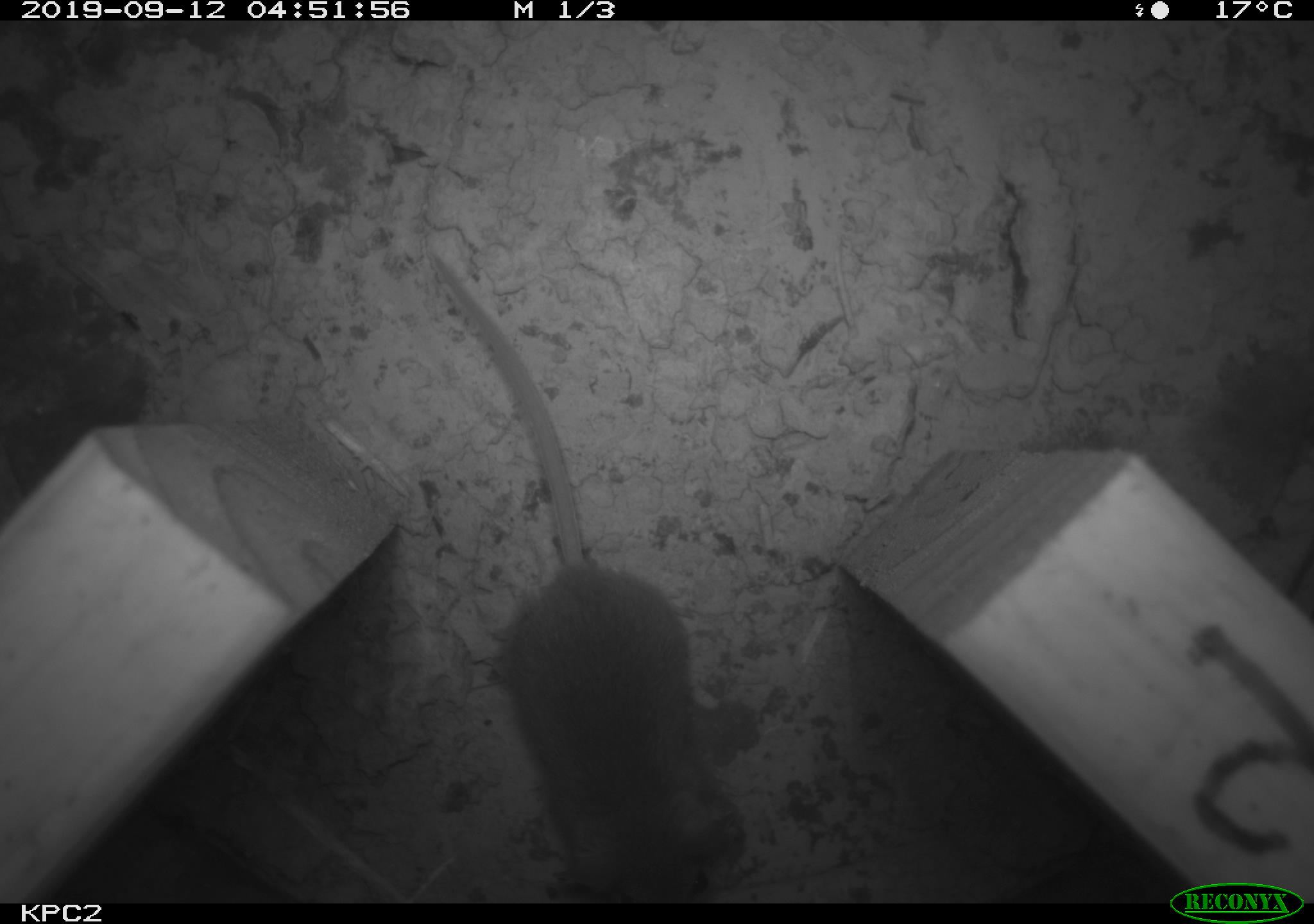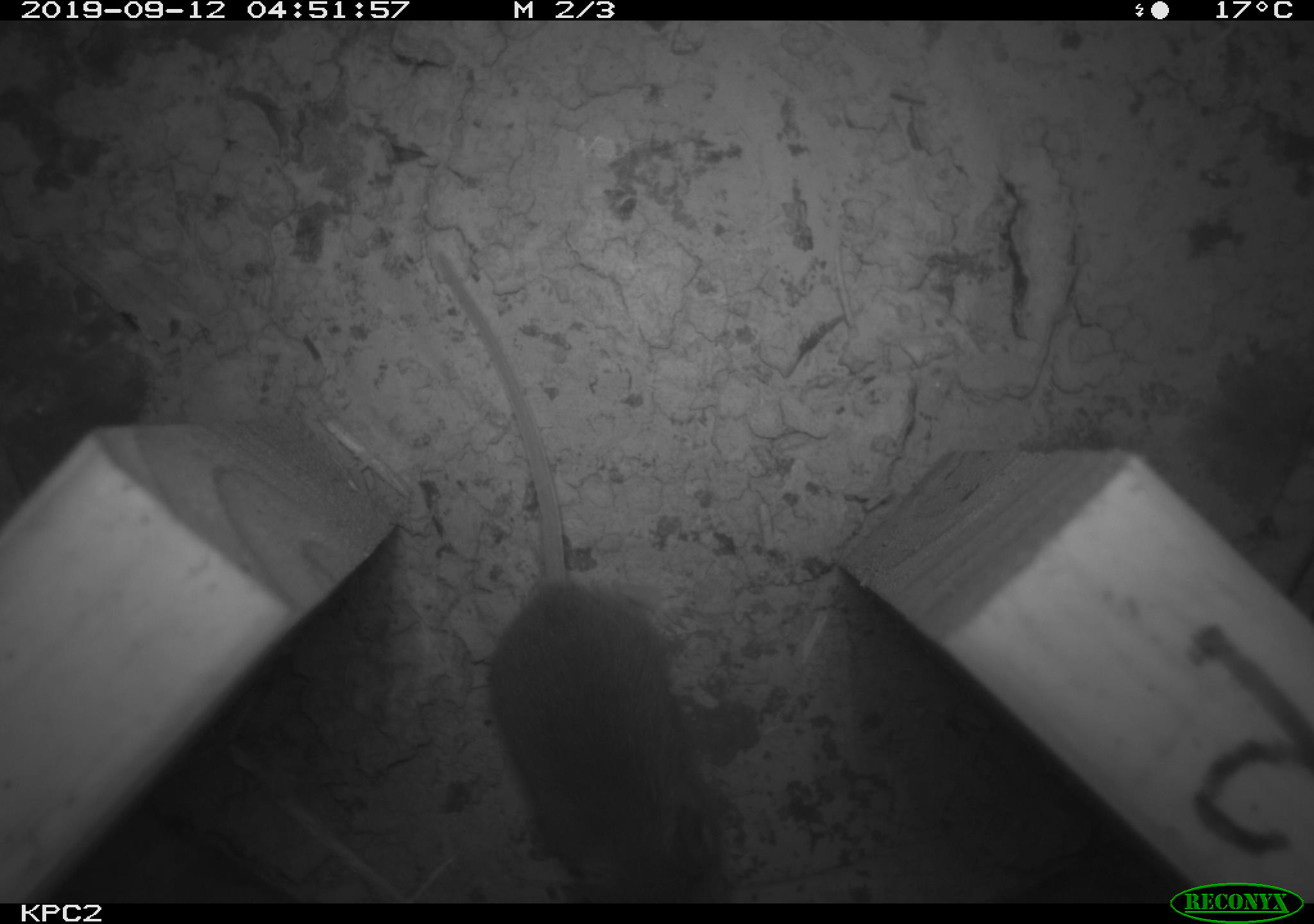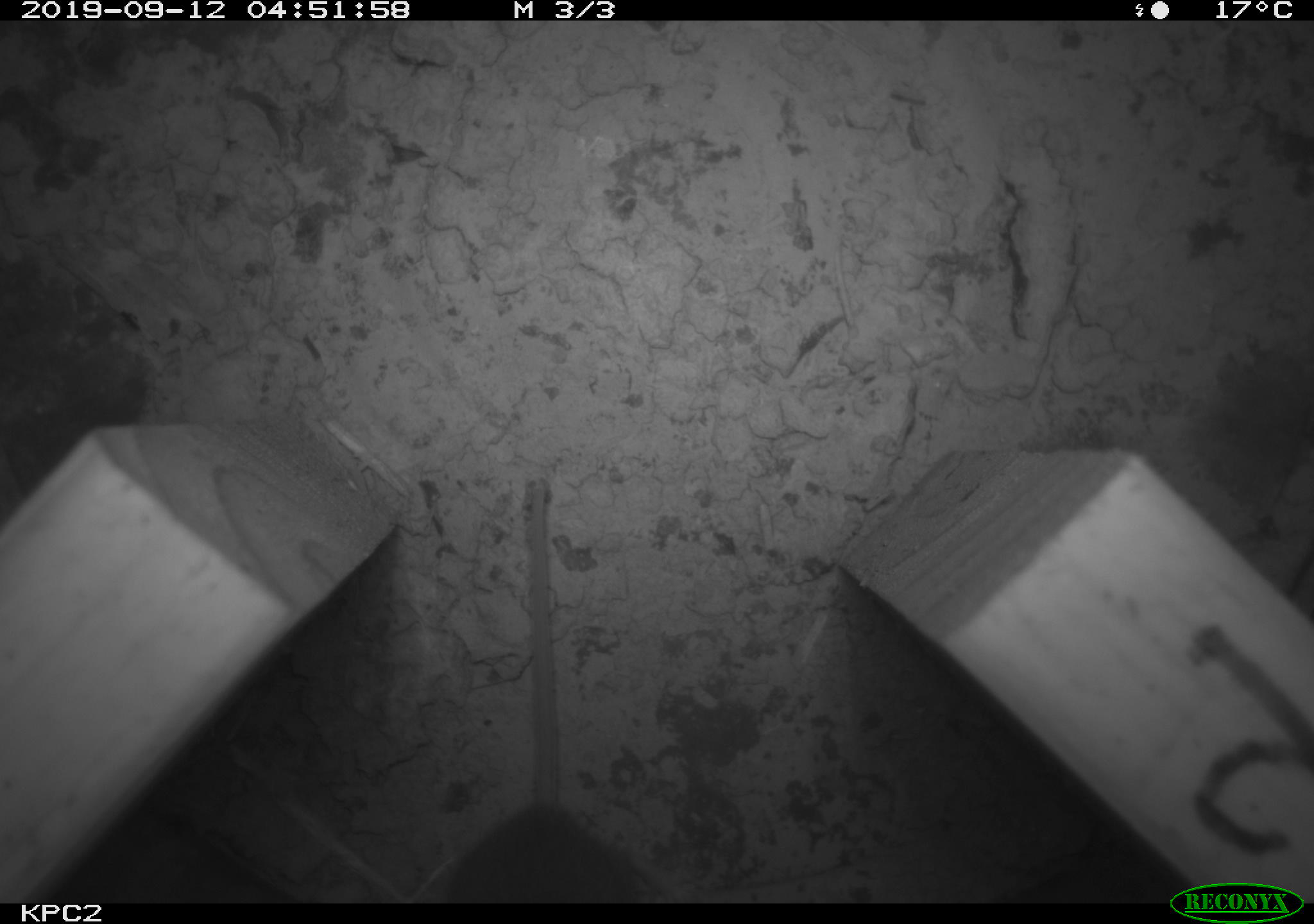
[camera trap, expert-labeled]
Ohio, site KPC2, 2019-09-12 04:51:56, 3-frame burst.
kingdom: Animalia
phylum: Chordata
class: Mammalia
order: Rodentia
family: Cricetidae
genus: Peromyscus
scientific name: Peromyscus leucopus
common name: white-footed mouse